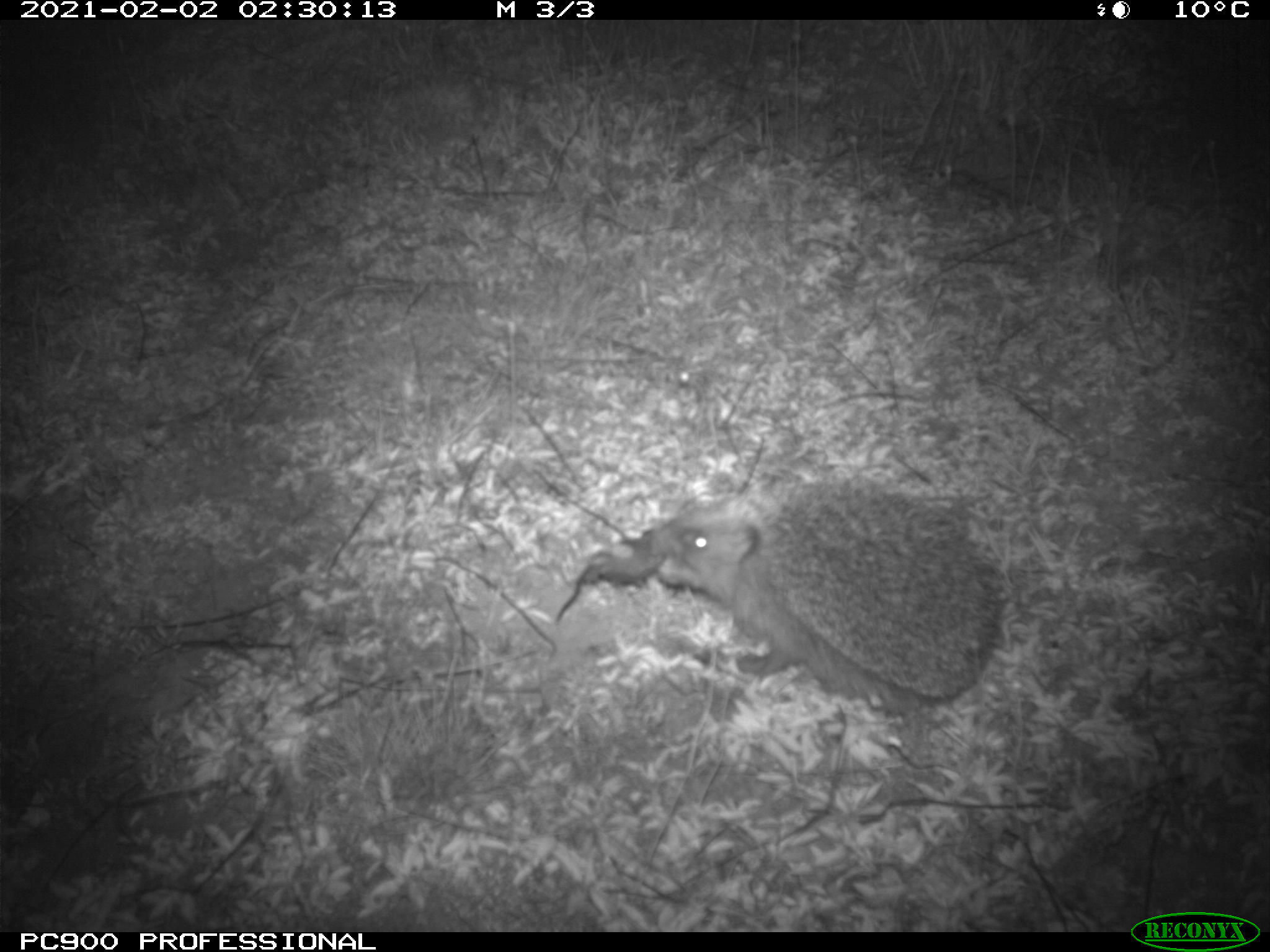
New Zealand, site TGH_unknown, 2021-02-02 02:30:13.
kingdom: Animalia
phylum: Chordata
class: Mammalia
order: Eulipotyphla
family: Erinaceidae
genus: Erinaceus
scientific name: Erinaceus europaeus europaeus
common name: european hedgehog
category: hedgehog